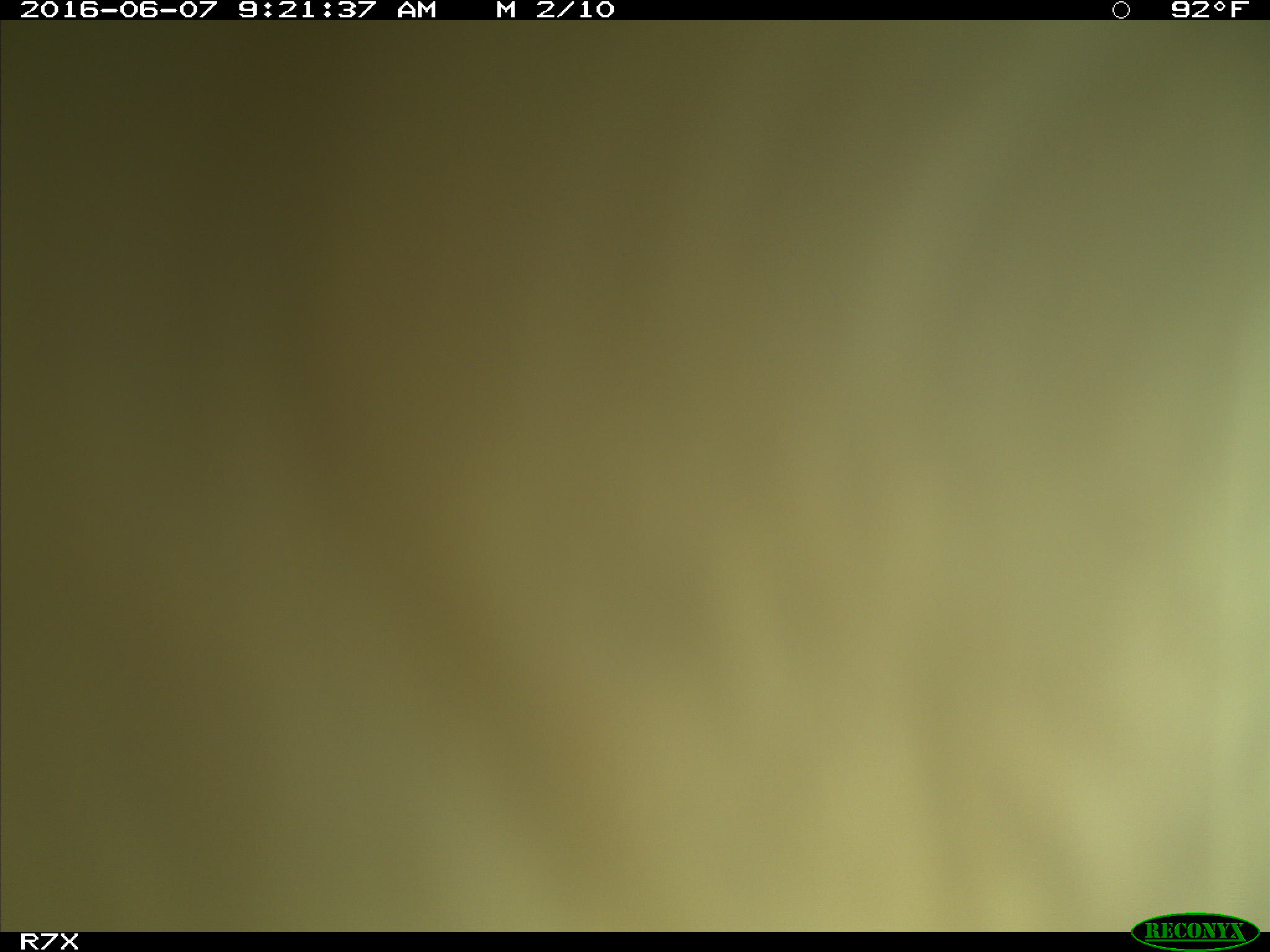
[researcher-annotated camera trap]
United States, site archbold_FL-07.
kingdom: Animalia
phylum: Chordata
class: Mammalia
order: Artiodactyla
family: Bovidae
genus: Bos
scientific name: Bos taurus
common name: domestic cow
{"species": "Bos taurus (domestic cow)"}